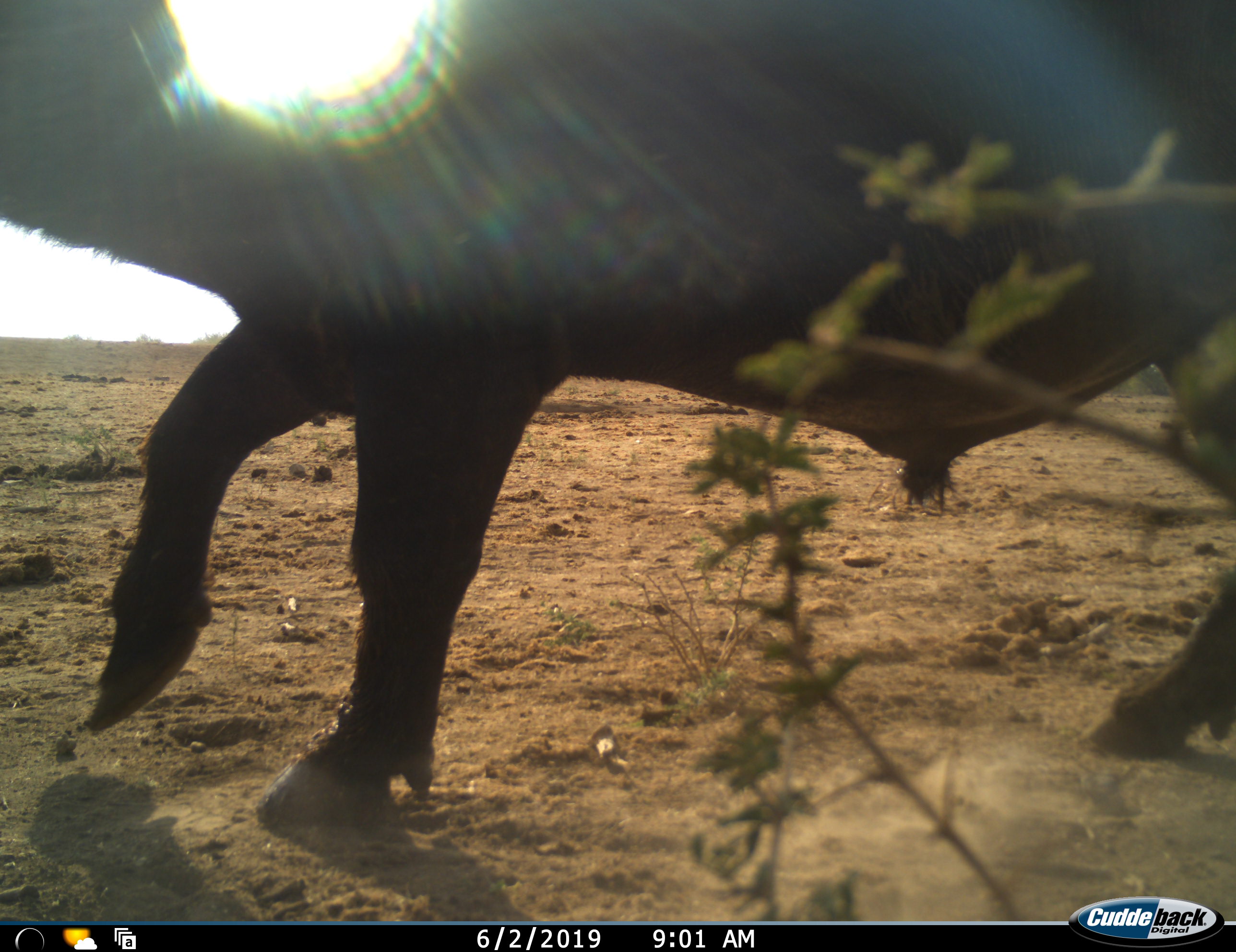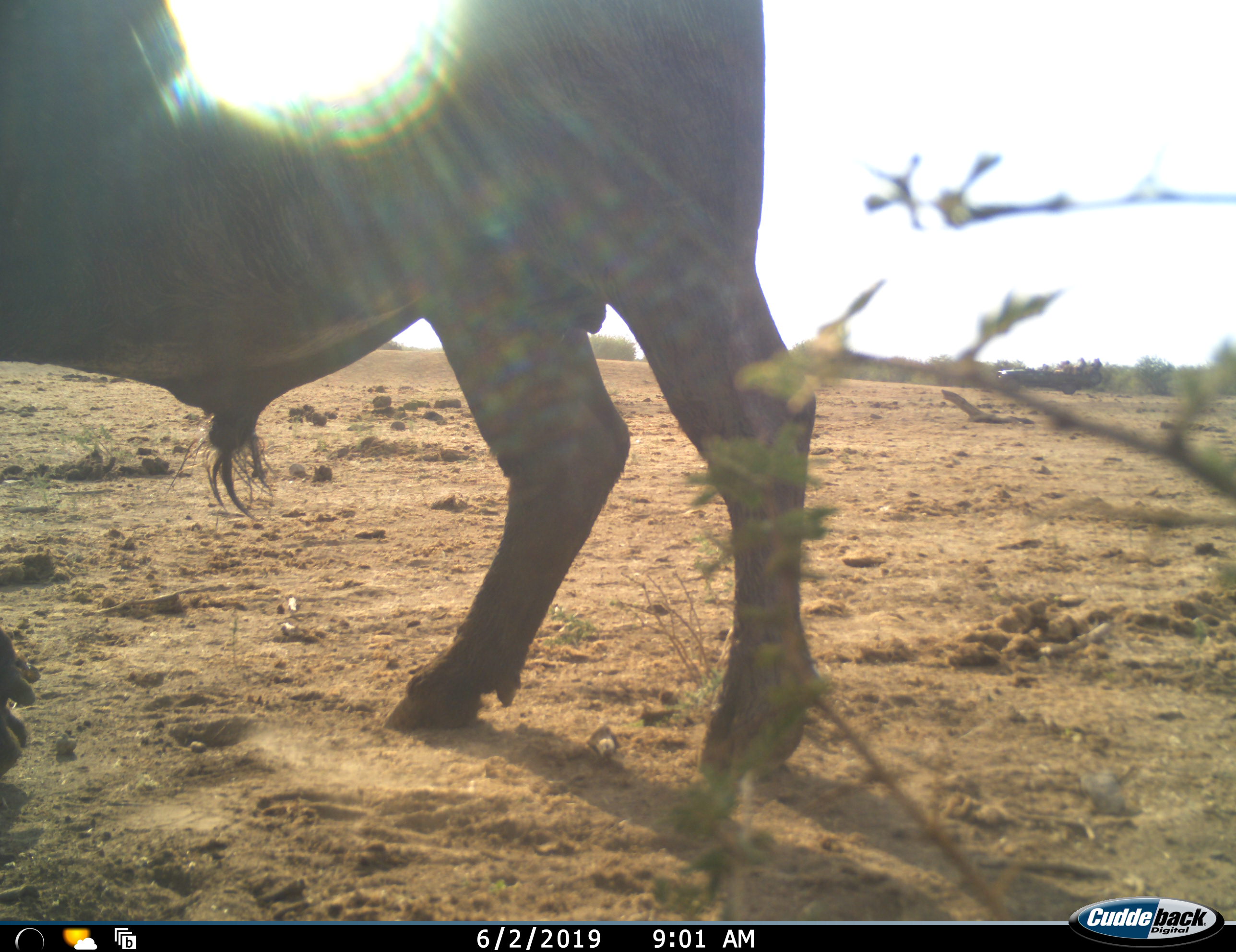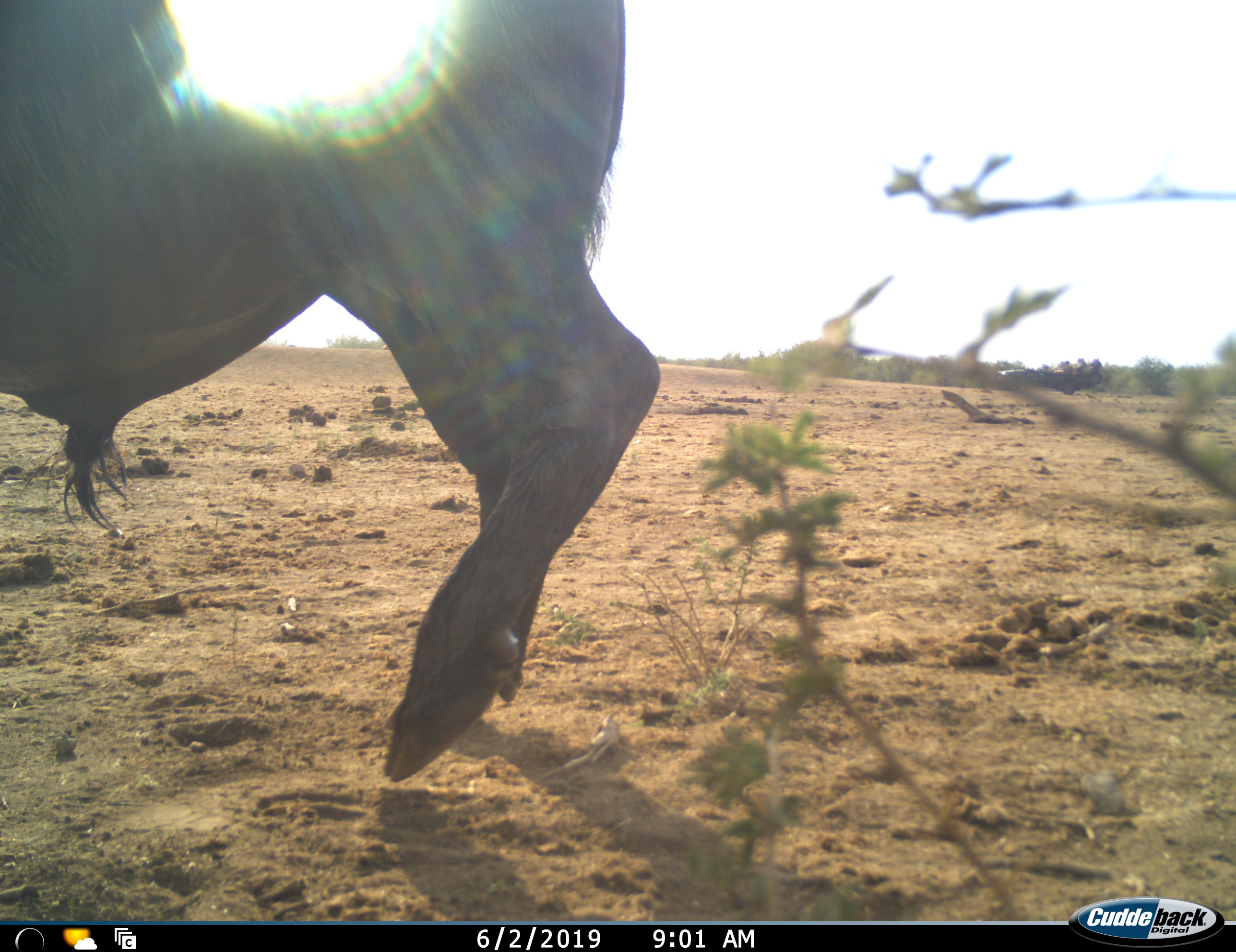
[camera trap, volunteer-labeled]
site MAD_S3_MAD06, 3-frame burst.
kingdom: Animalia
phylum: Chordata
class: Mammalia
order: Artiodactyla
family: Bovidae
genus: Syncerus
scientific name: Syncerus caffer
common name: african buffalo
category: buffalo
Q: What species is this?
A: Buffalo (african buffalo) (Syncerus caffer).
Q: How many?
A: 1.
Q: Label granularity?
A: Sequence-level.